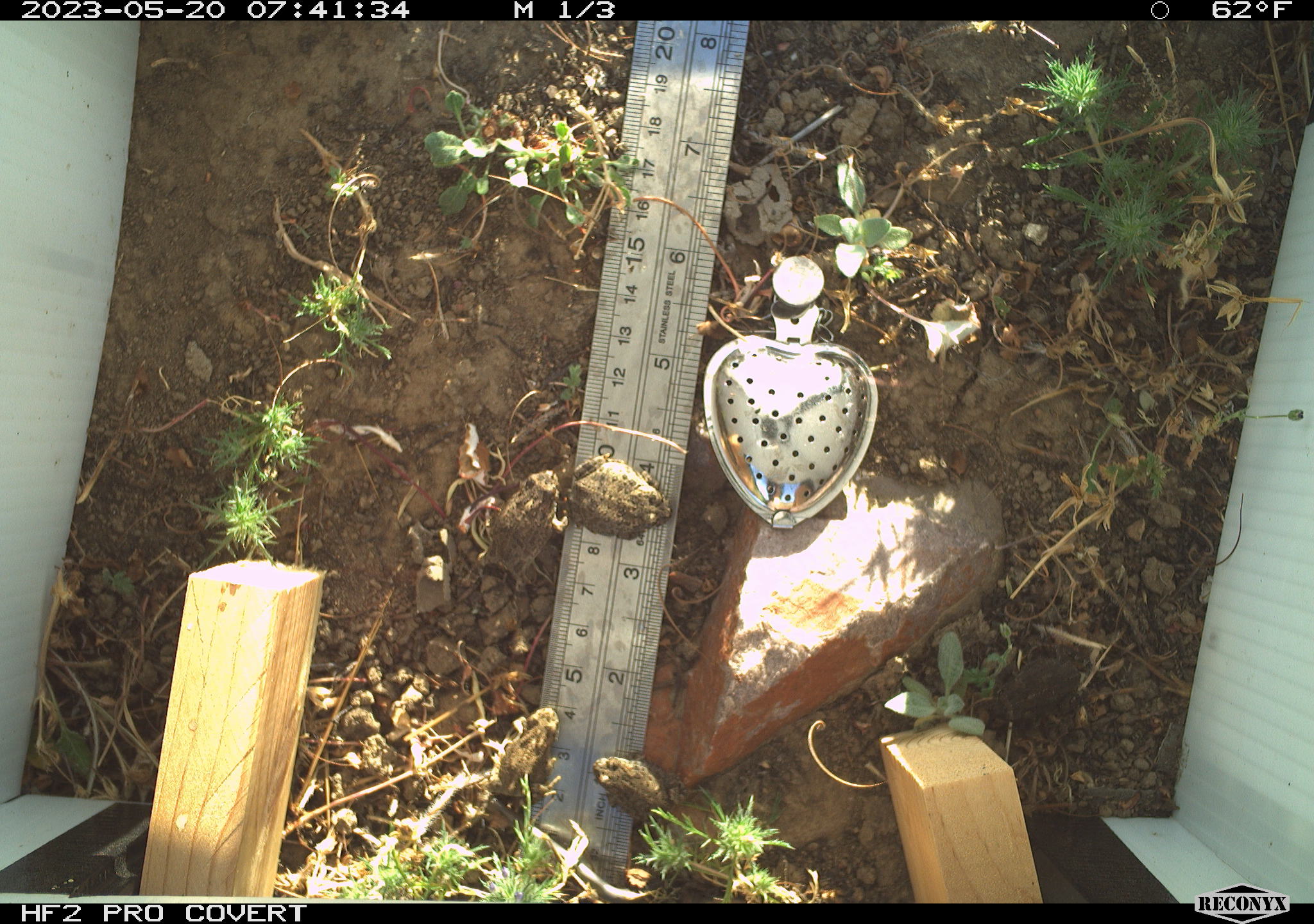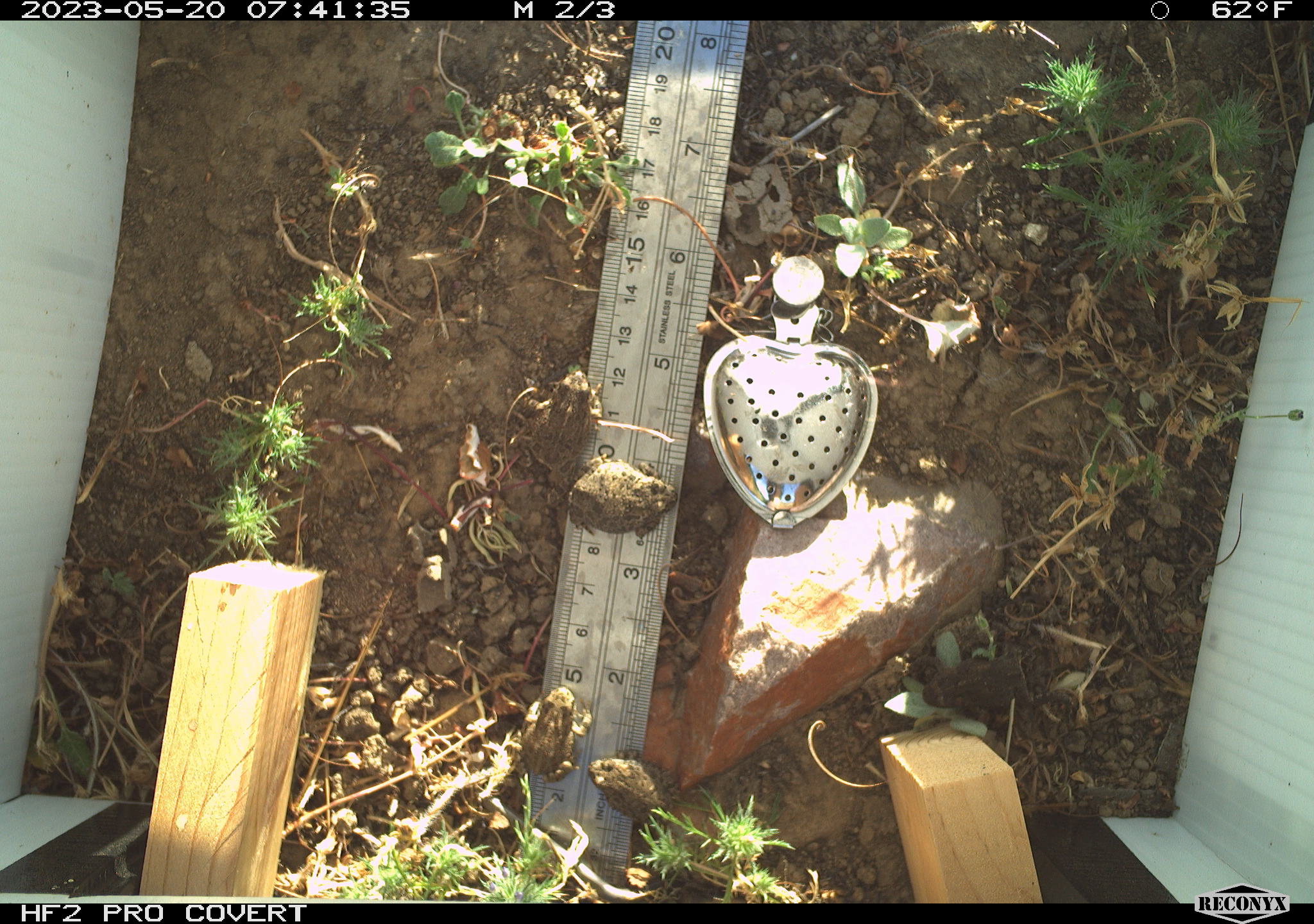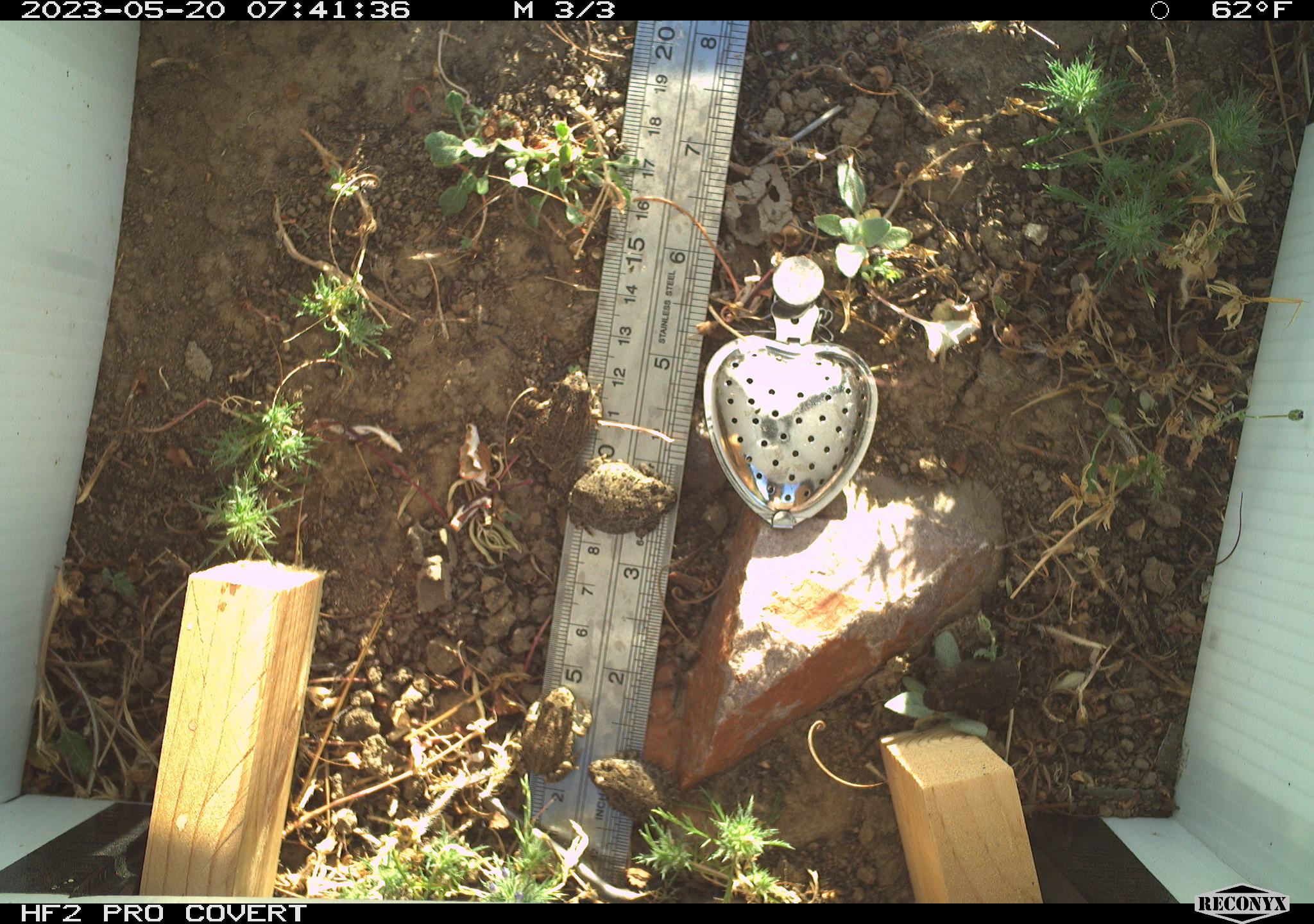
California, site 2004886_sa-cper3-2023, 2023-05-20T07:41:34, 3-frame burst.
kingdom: Animalia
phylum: Chordata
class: Amphibia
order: Anura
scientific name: Anura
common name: frogs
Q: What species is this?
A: Frogs (Anura).